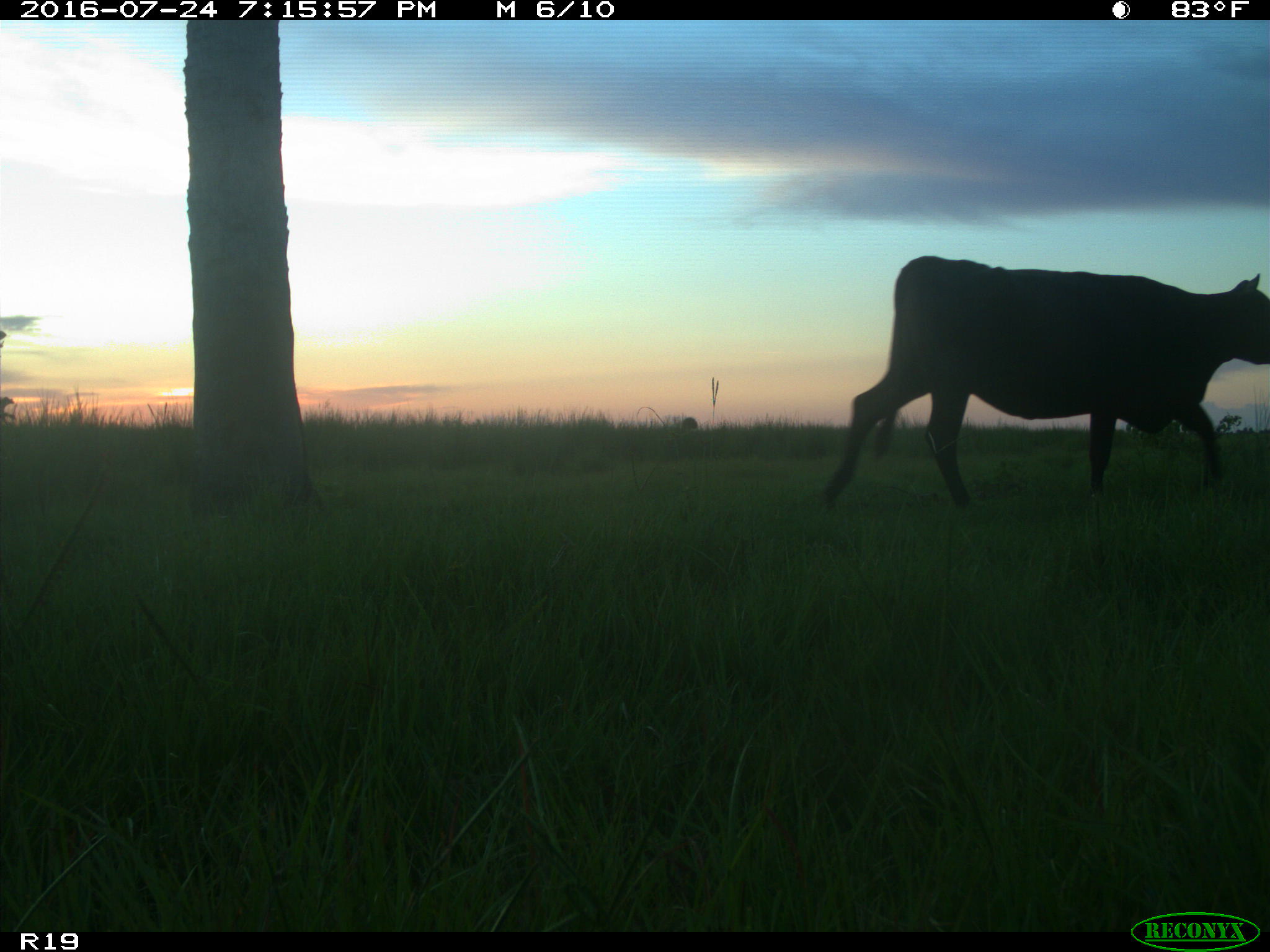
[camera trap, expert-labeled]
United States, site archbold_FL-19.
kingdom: Animalia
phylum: Chordata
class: Mammalia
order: Artiodactyla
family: Bovidae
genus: Bos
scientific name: Bos taurus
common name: domestic cow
Bos taurus (domestic cow).